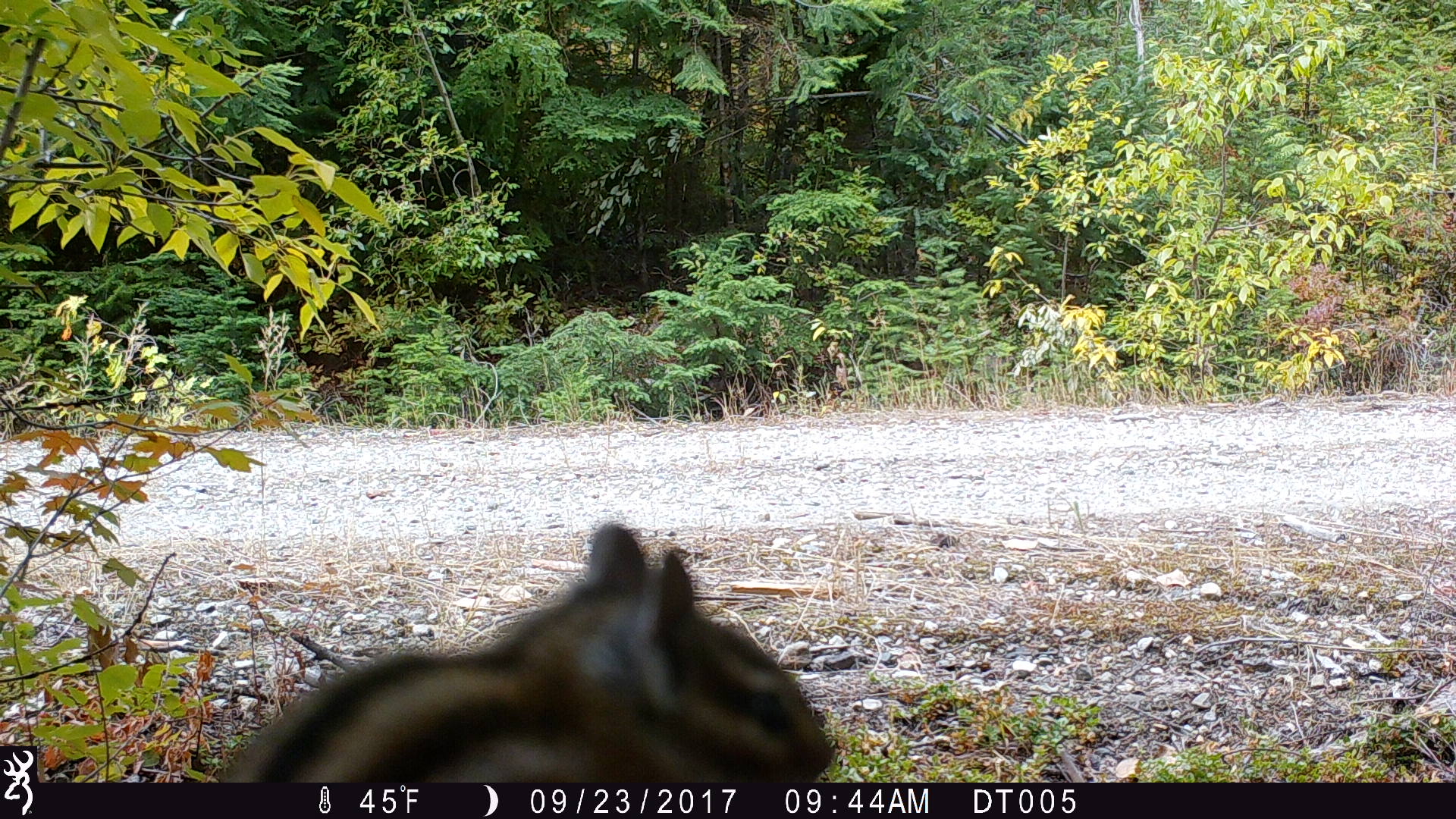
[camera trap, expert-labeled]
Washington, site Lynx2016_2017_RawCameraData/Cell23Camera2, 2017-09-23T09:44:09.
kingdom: Animalia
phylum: Chordata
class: Mammalia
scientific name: Mammalia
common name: small mammal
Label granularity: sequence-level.